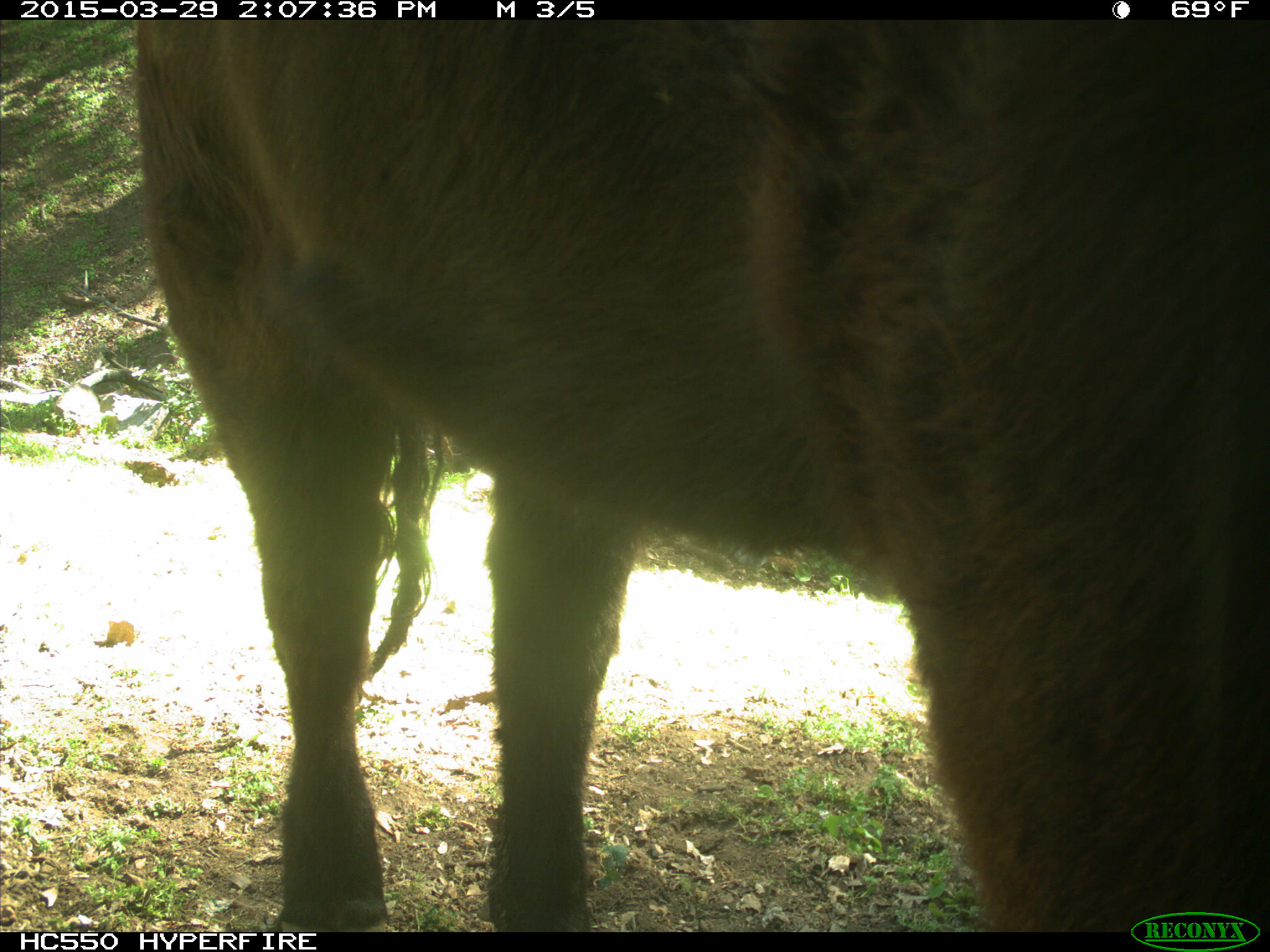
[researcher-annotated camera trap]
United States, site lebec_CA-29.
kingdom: Animalia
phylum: Chordata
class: Mammalia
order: Artiodactyla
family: Bovidae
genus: Bos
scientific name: Bos taurus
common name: domestic cow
Bos taurus (domestic cow).